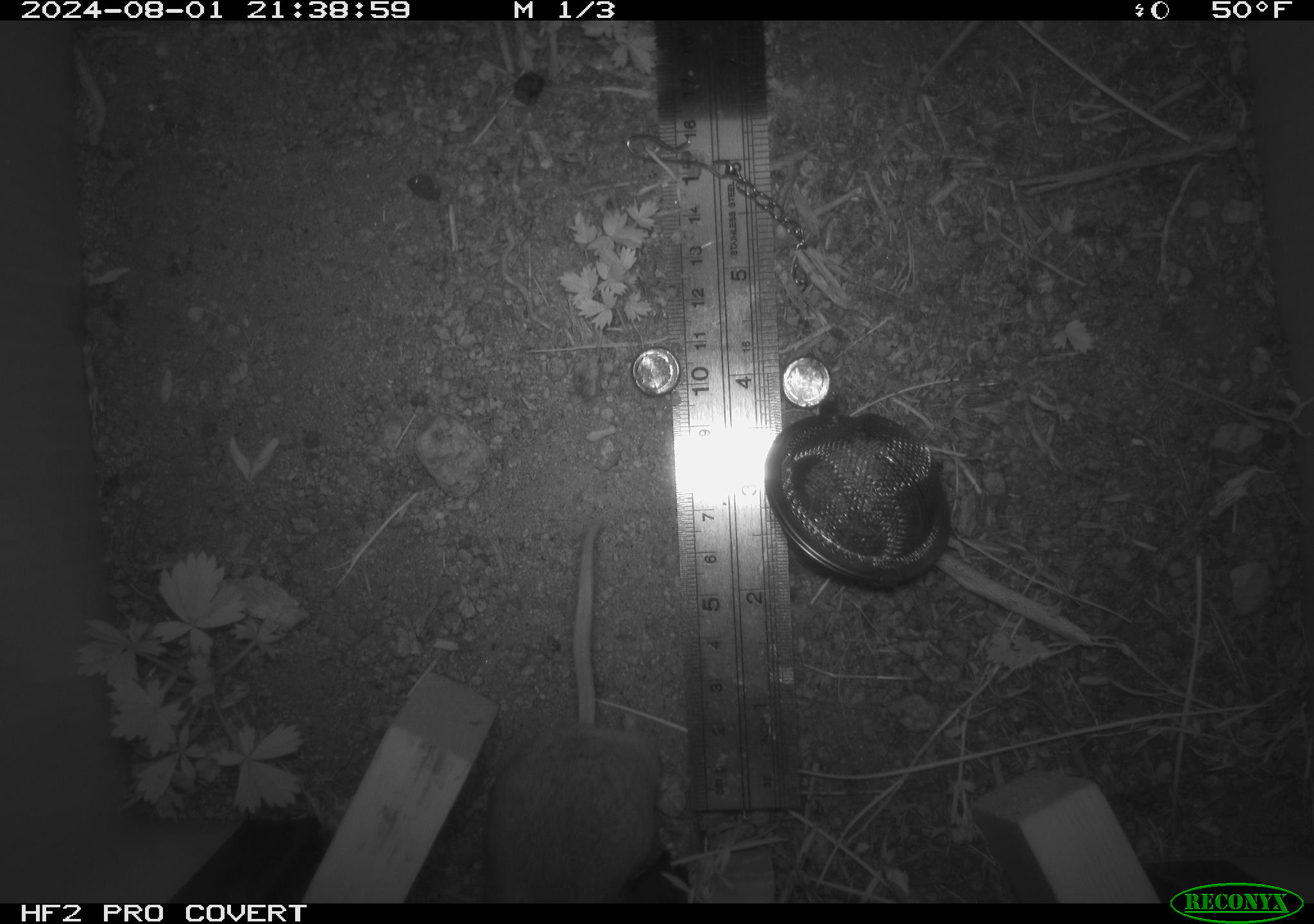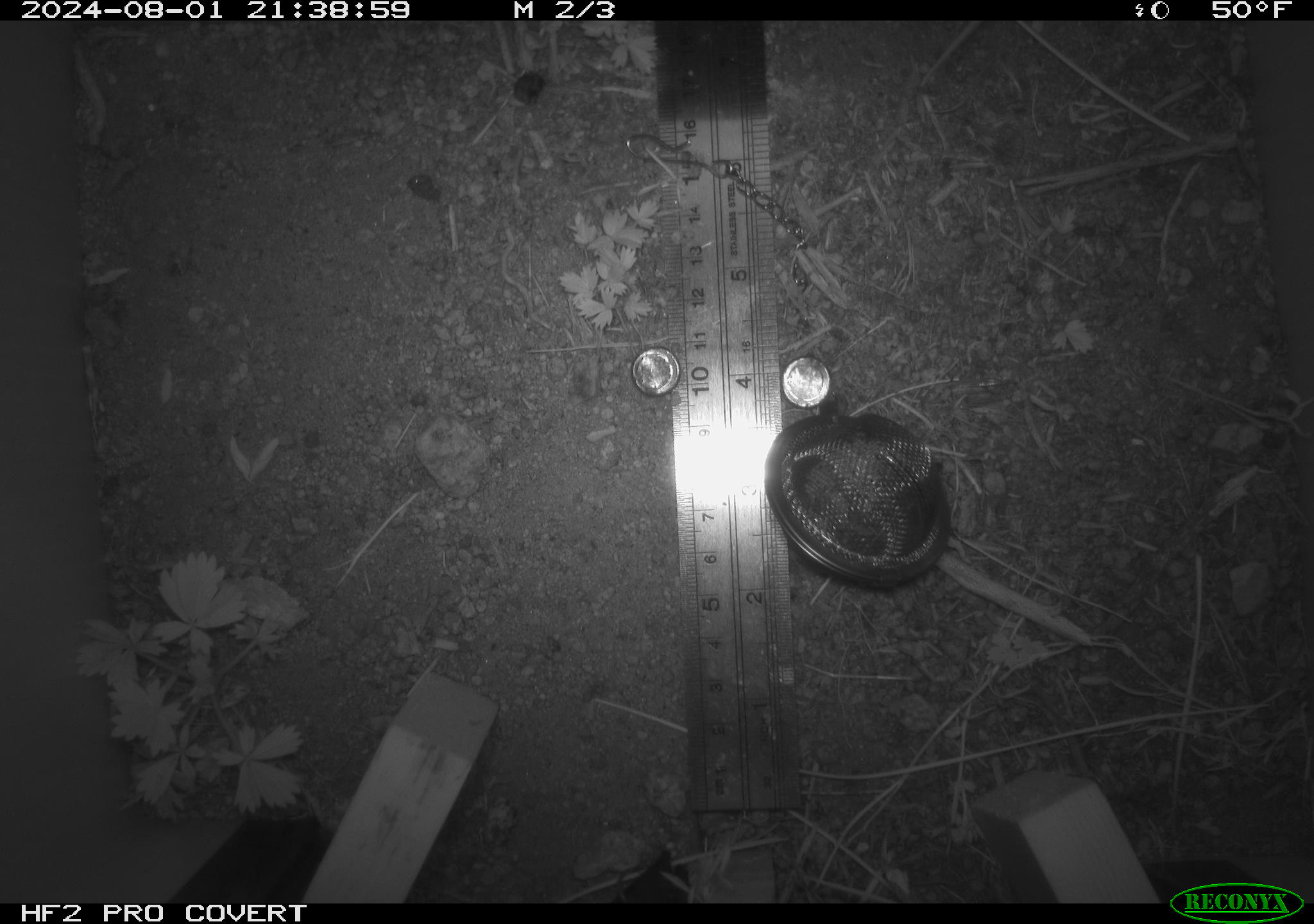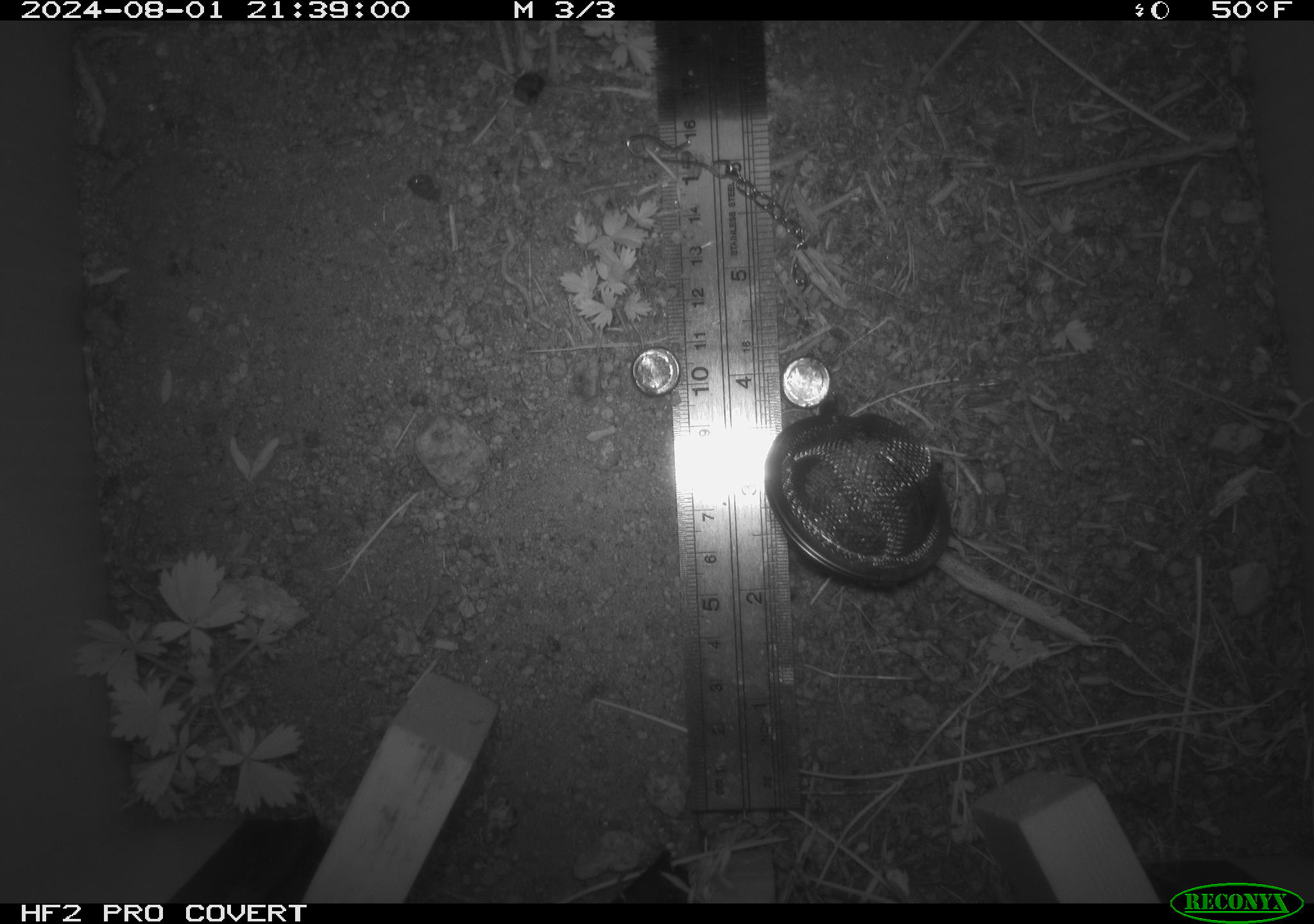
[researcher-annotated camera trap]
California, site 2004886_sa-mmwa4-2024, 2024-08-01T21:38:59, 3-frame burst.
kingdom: Animalia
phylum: Chordata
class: Mammalia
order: Rodentia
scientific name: Rodentia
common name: mouse species